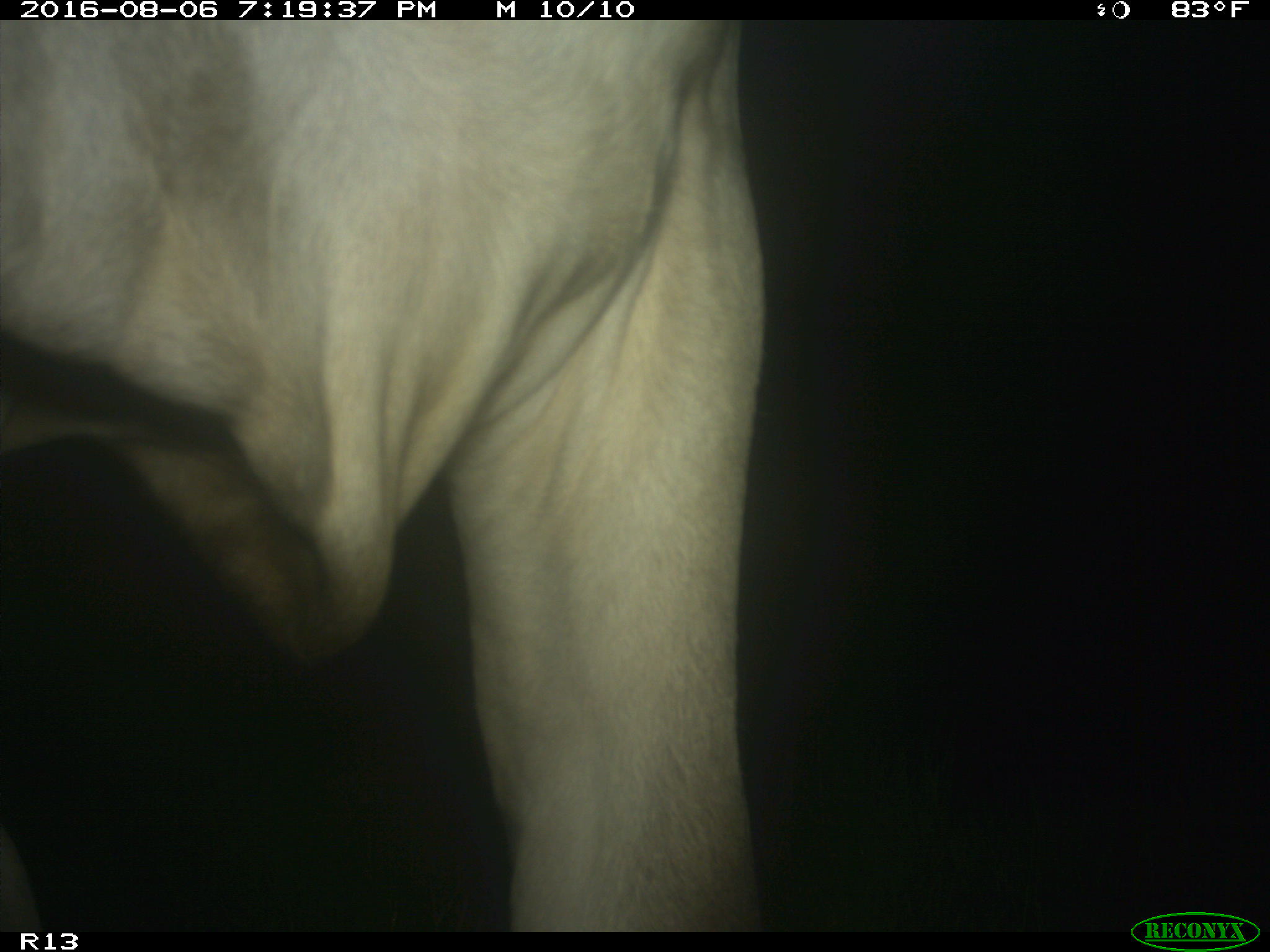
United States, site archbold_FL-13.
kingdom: Animalia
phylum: Chordata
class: Mammalia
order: Artiodactyla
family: Bovidae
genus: Bos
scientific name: Bos taurus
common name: domestic cow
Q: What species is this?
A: Bos taurus (domestic cow).